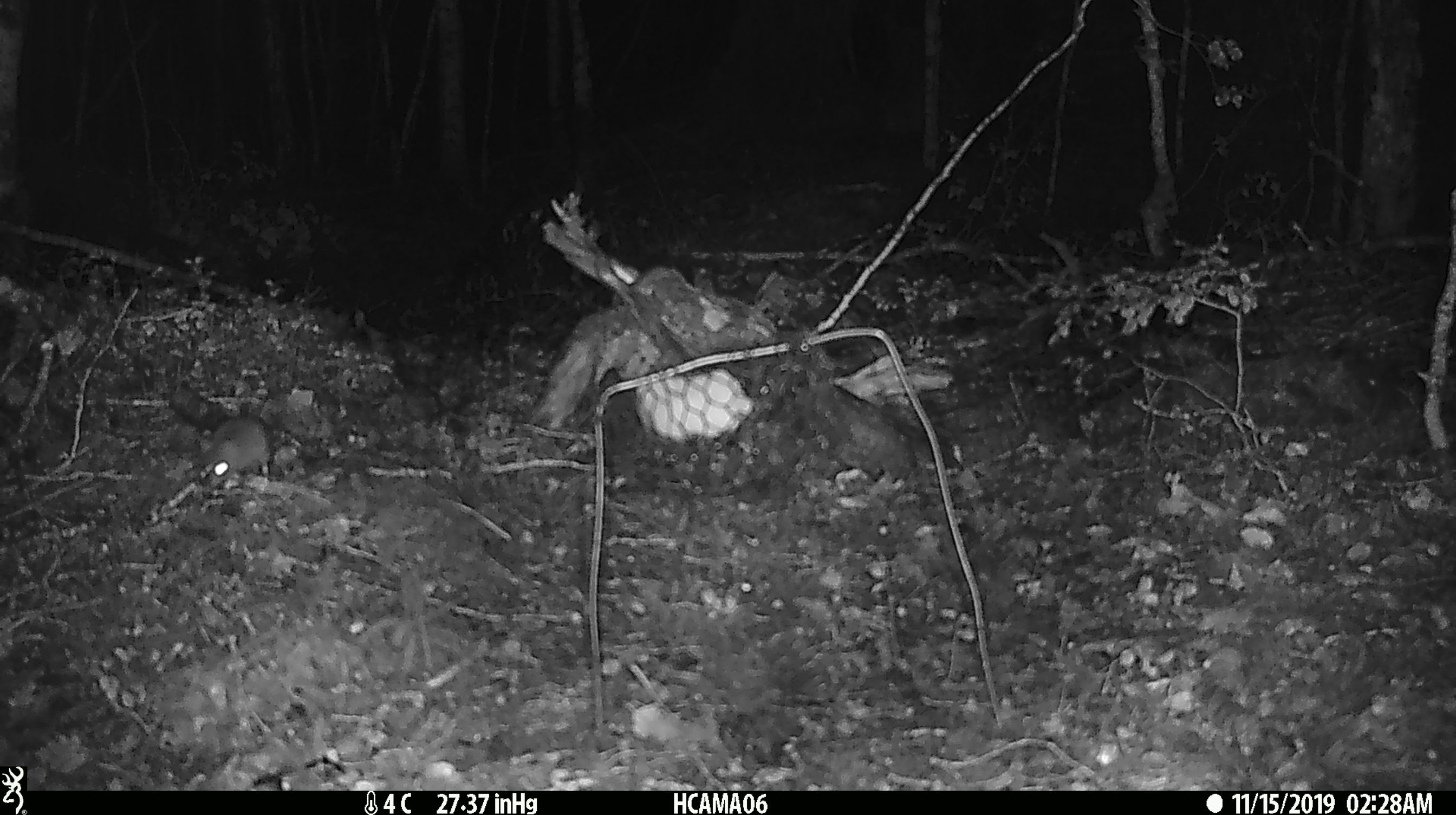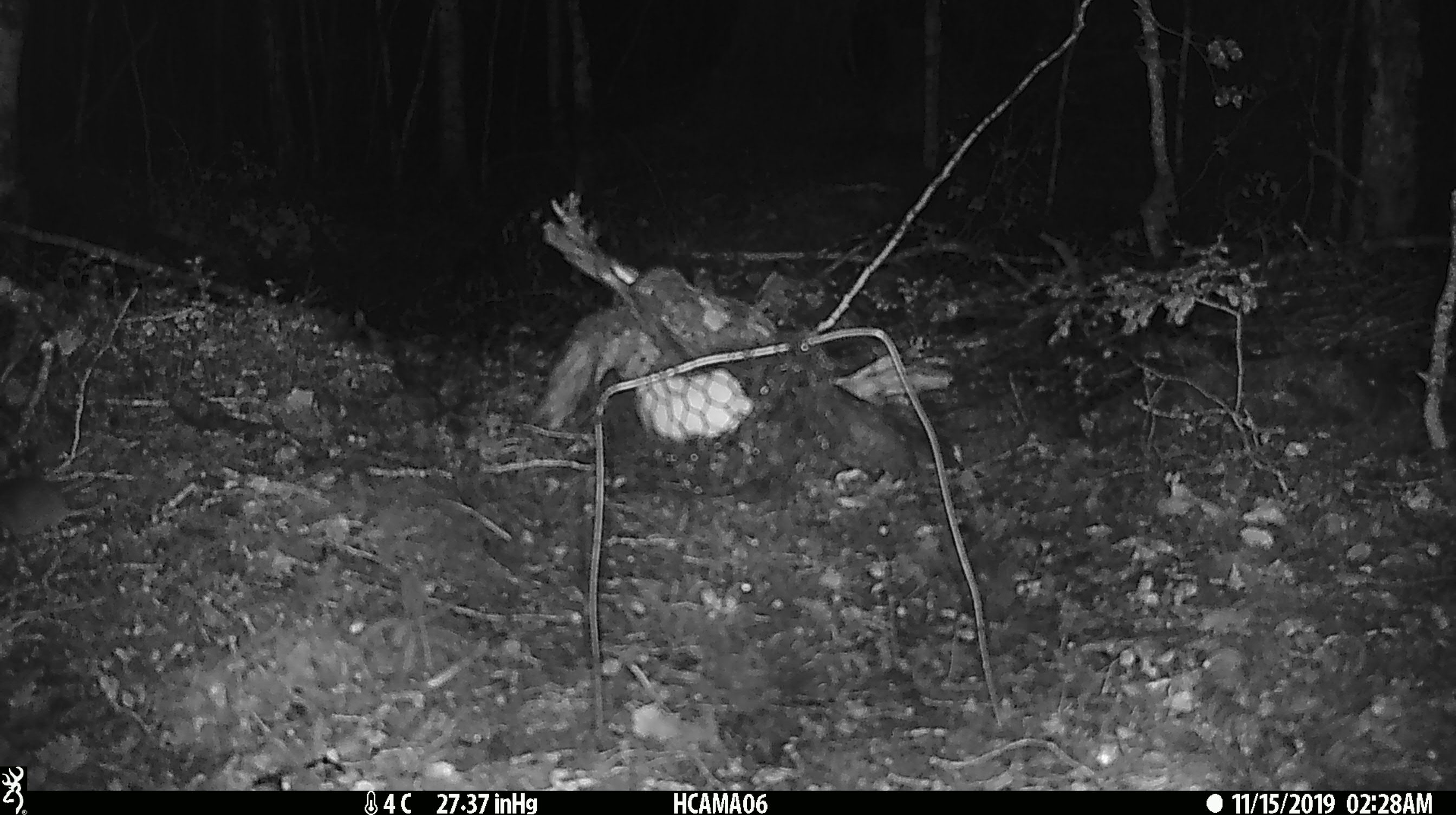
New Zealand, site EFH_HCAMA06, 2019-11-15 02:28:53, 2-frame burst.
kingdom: Animalia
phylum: Chordata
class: Mammalia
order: Rodentia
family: Muridae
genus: Mus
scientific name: Mus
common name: mouse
Mouse (Mus).